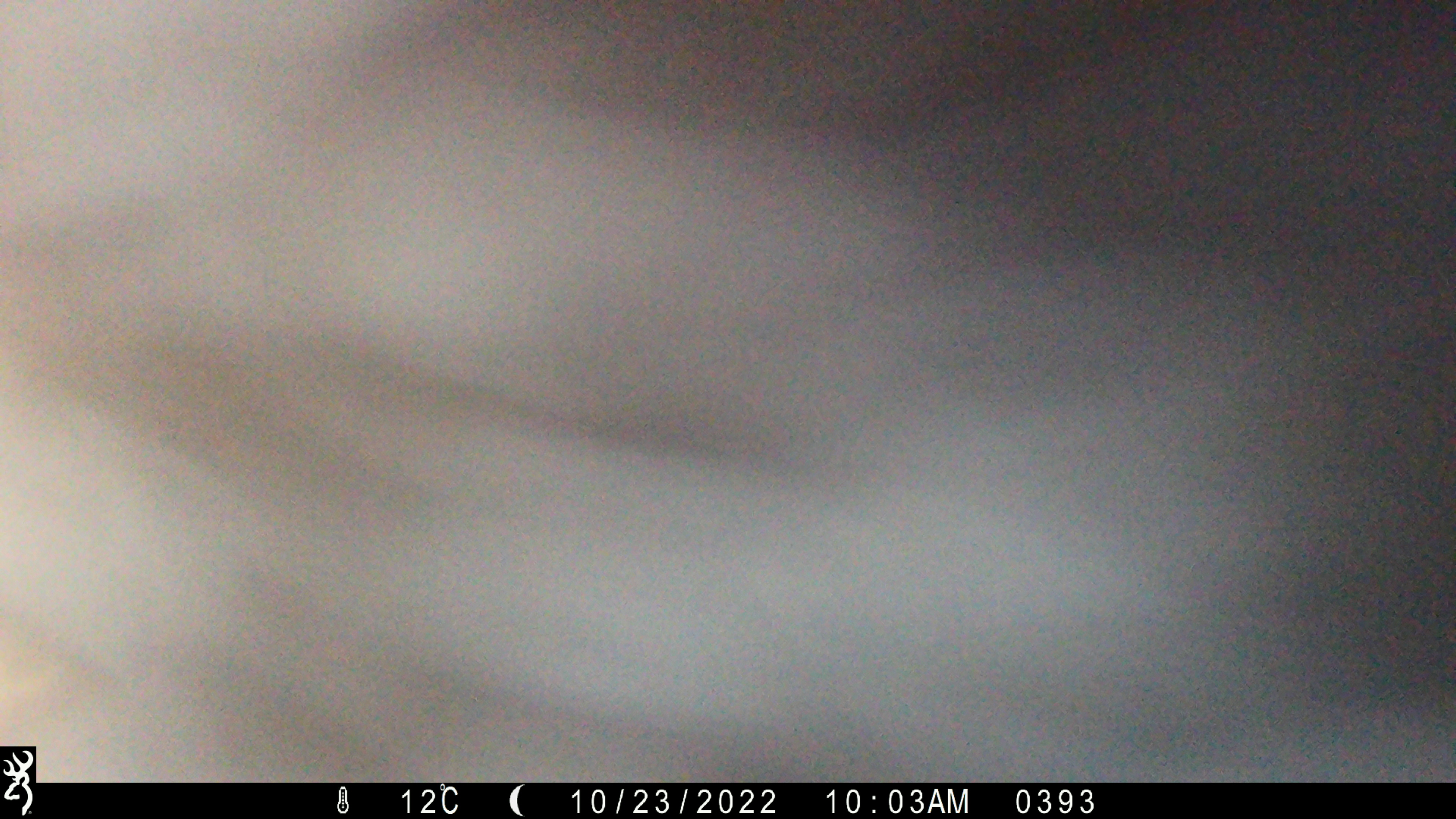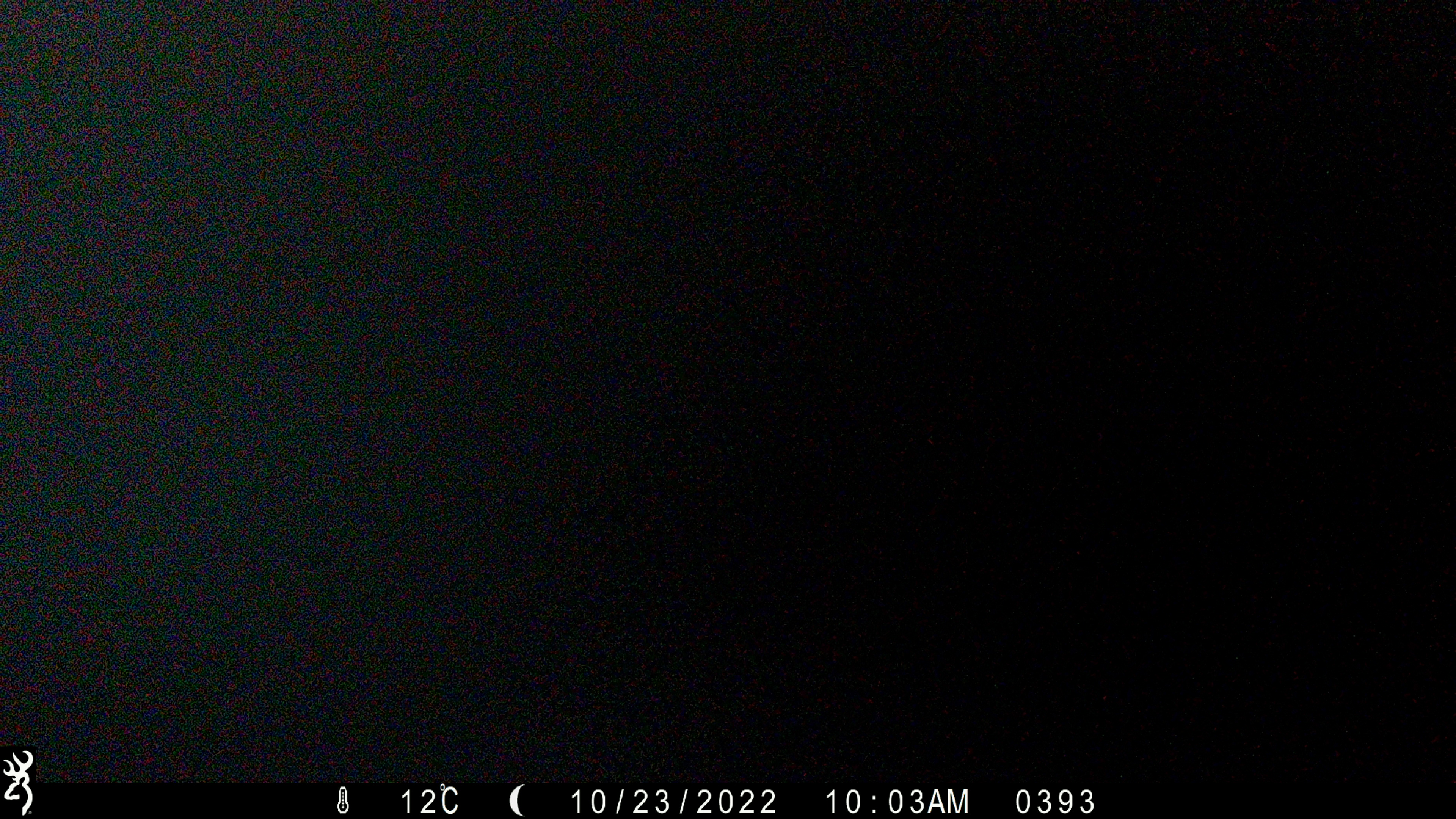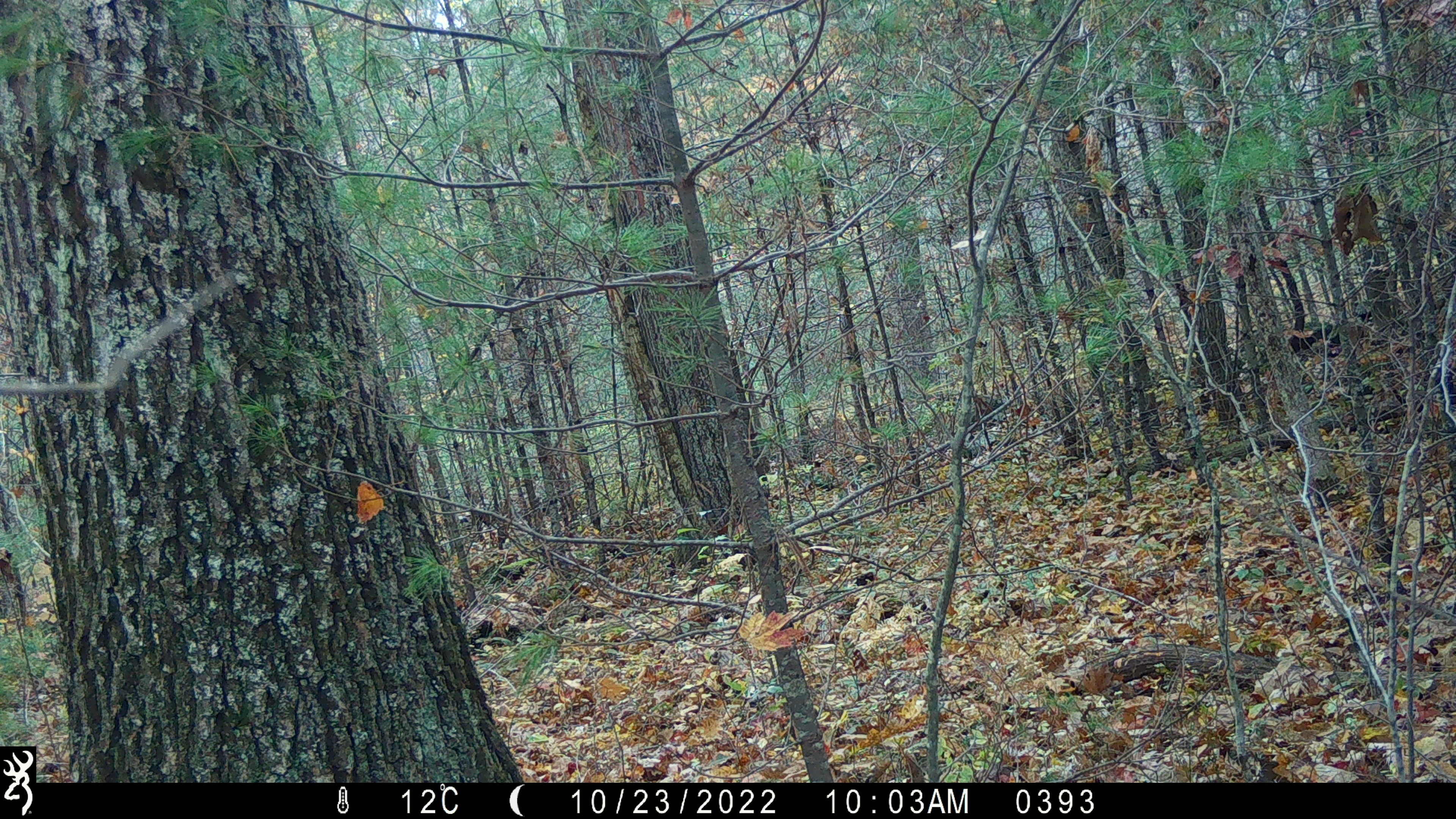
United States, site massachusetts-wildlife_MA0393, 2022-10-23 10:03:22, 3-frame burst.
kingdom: Animalia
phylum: Chordata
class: Mammalia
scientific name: Mammalia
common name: mammal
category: mammal sp.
Mammal sp. (mammal) (Mammalia).